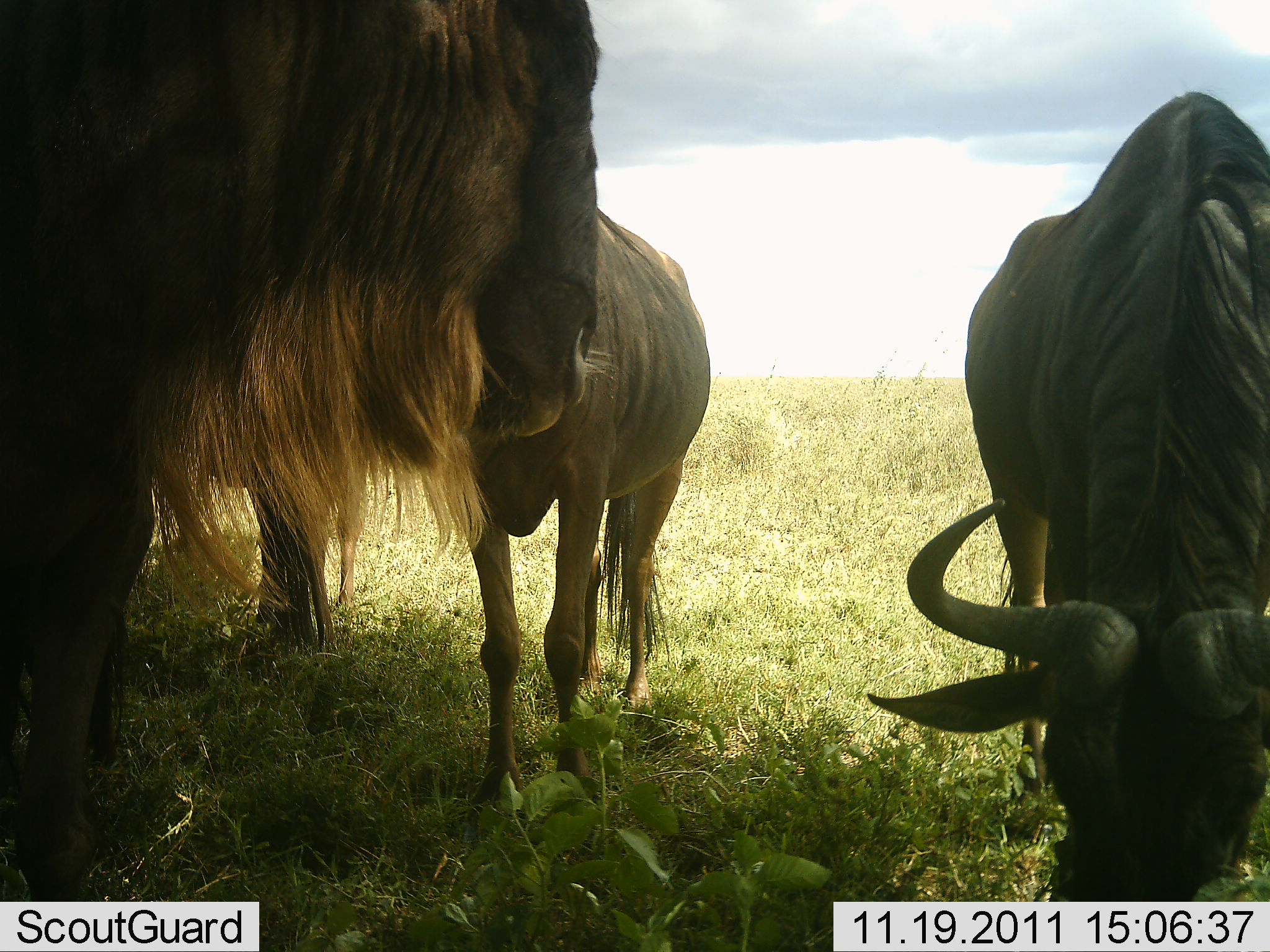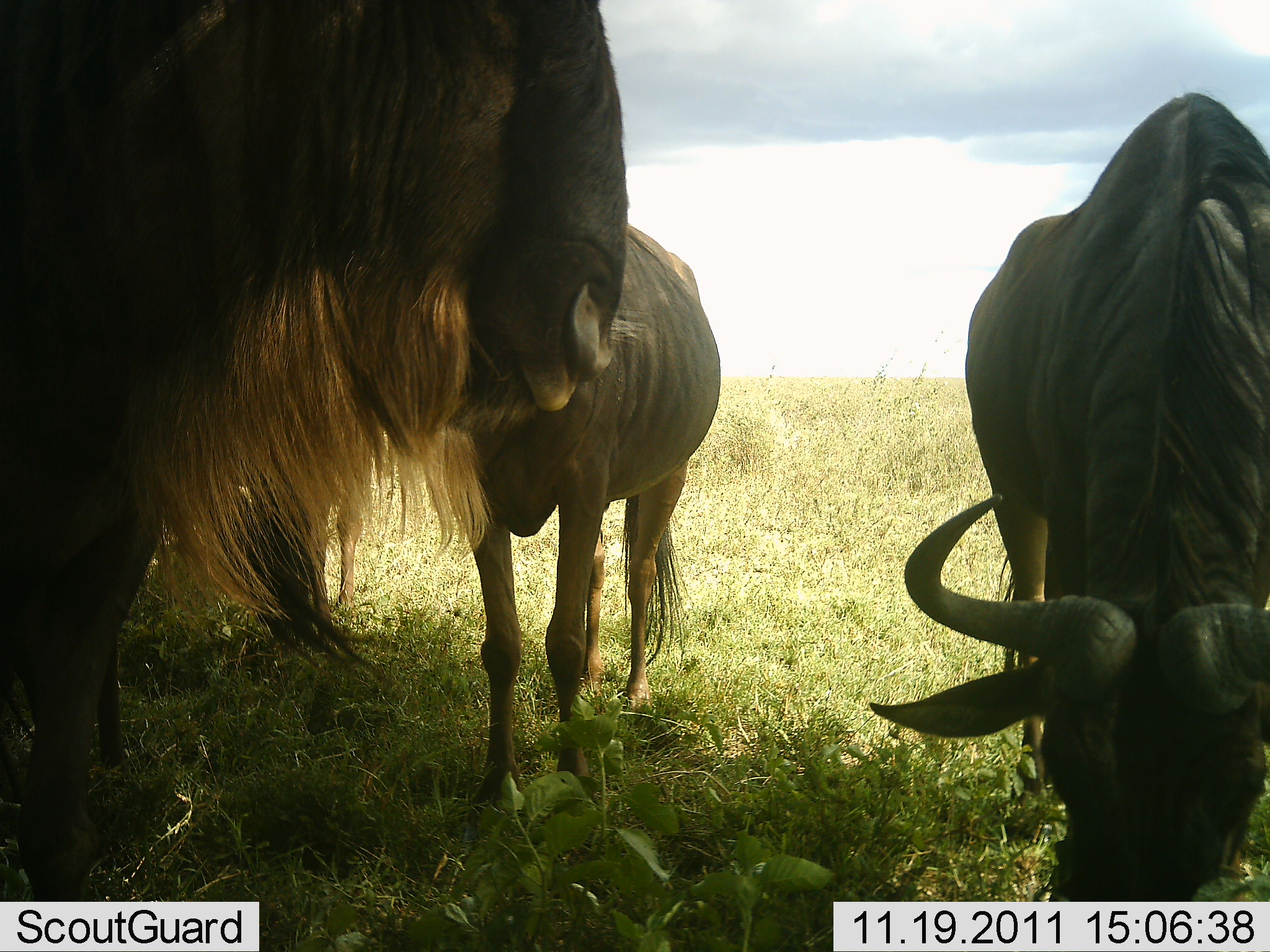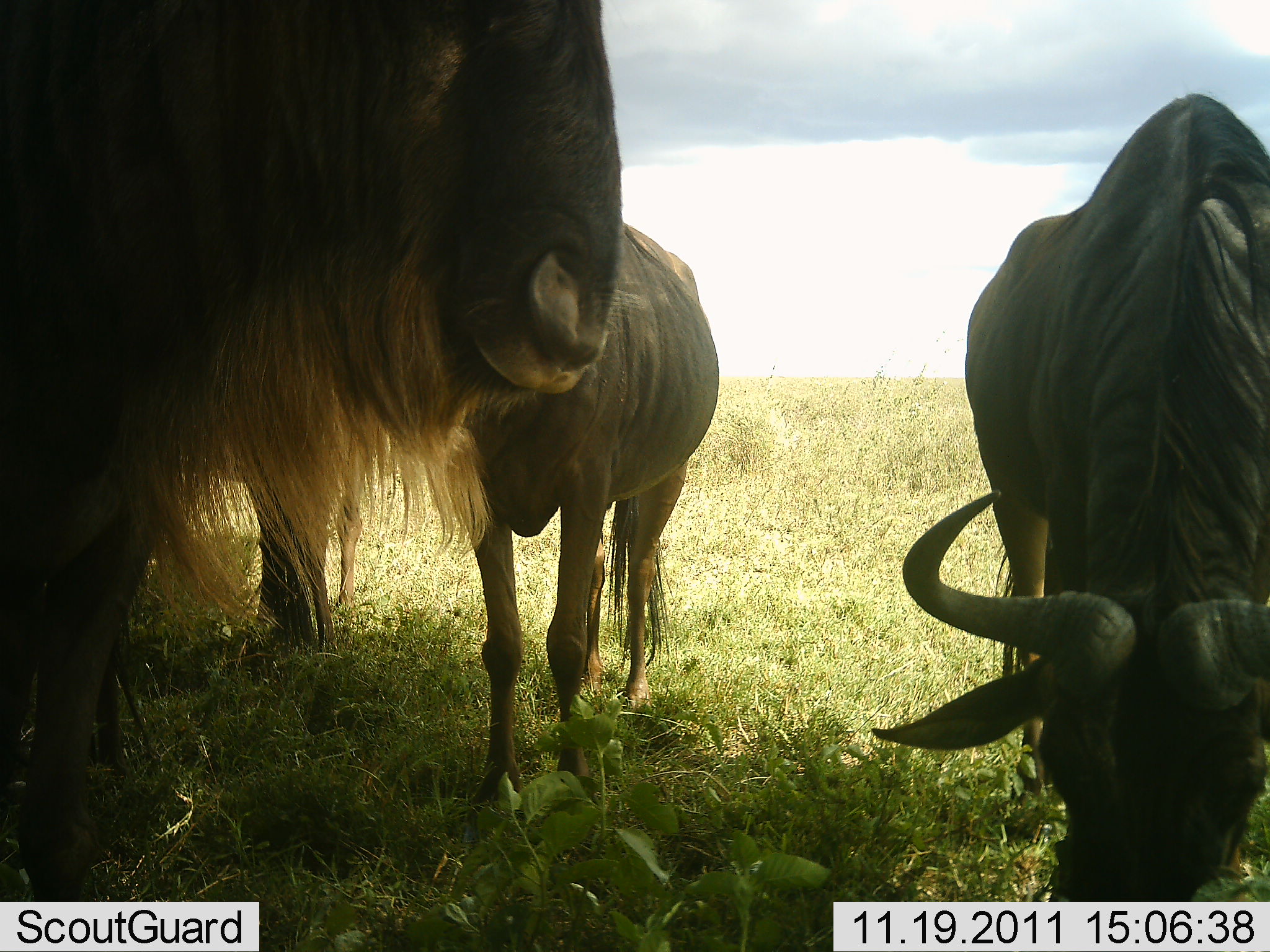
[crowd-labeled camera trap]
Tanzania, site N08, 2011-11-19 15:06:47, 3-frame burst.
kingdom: Animalia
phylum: Chordata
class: Mammalia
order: Artiodactyla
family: Bovidae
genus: Connochaetes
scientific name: Connochaetes taurinus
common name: blue wildebeest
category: wildebeest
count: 4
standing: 86%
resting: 0%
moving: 0%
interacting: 0%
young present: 7%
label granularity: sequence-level